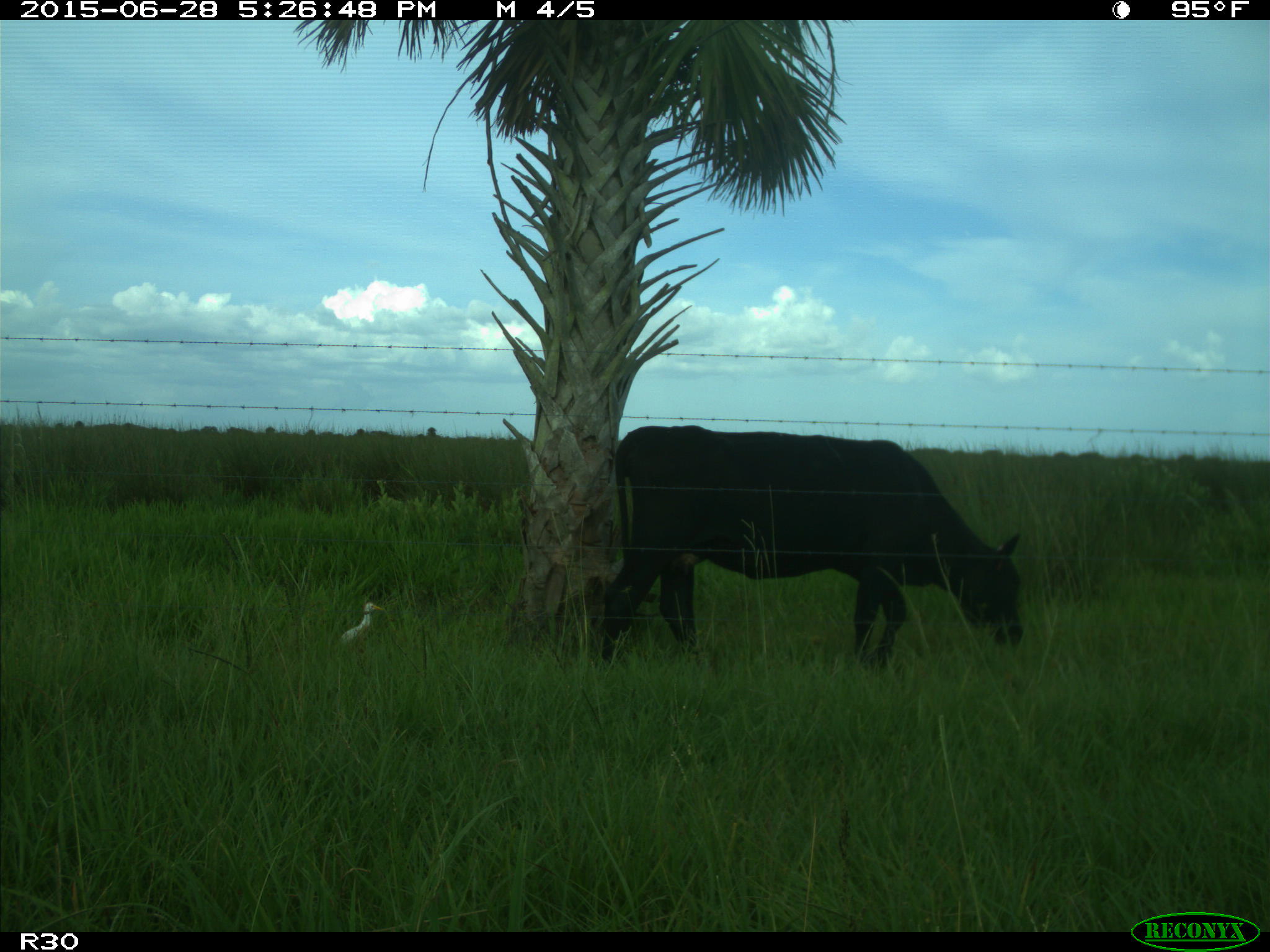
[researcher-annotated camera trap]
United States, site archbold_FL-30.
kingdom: Animalia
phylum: Chordata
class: Mammalia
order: Artiodactyla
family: Bovidae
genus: Bos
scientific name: Bos taurus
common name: domestic cow